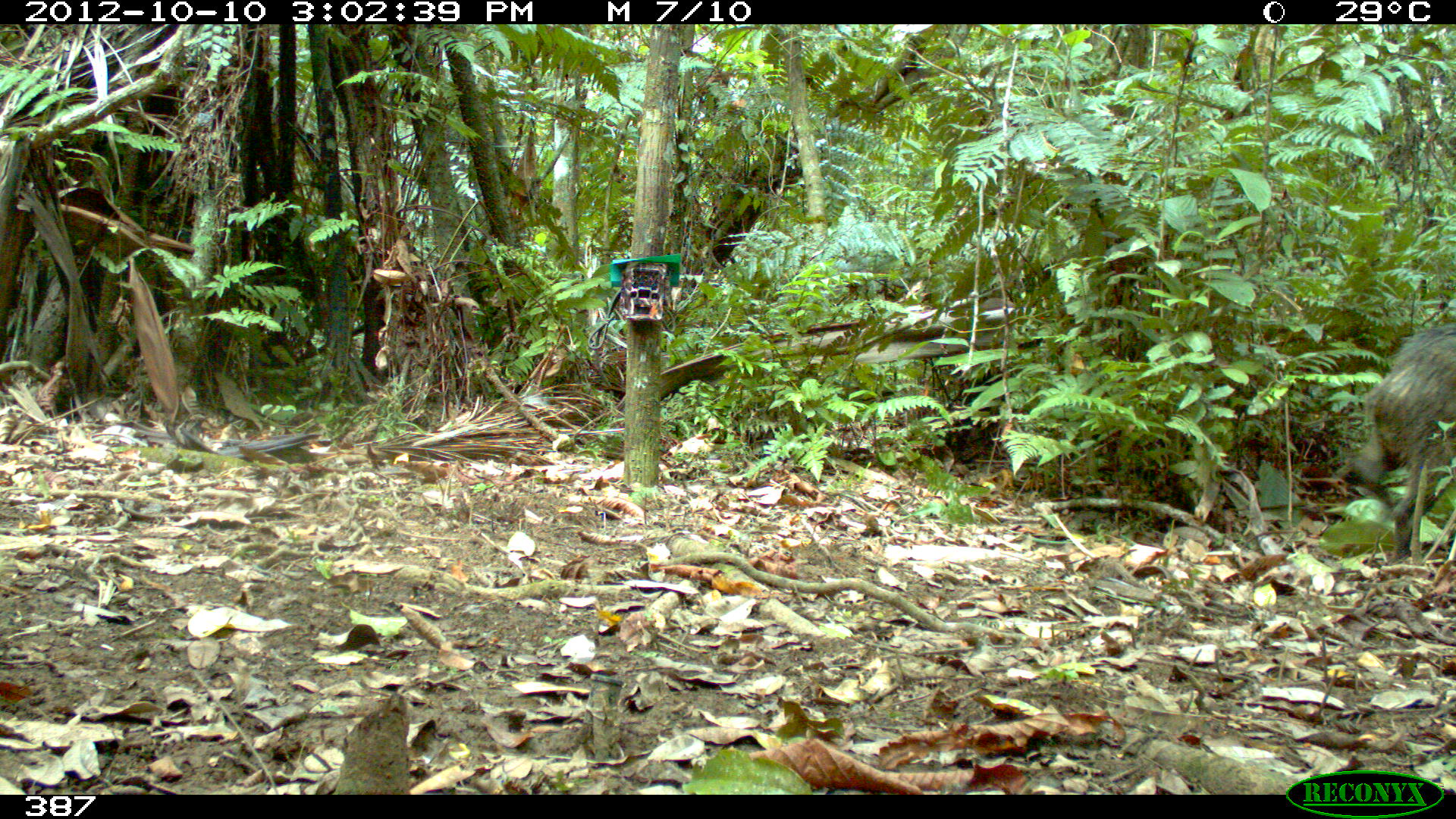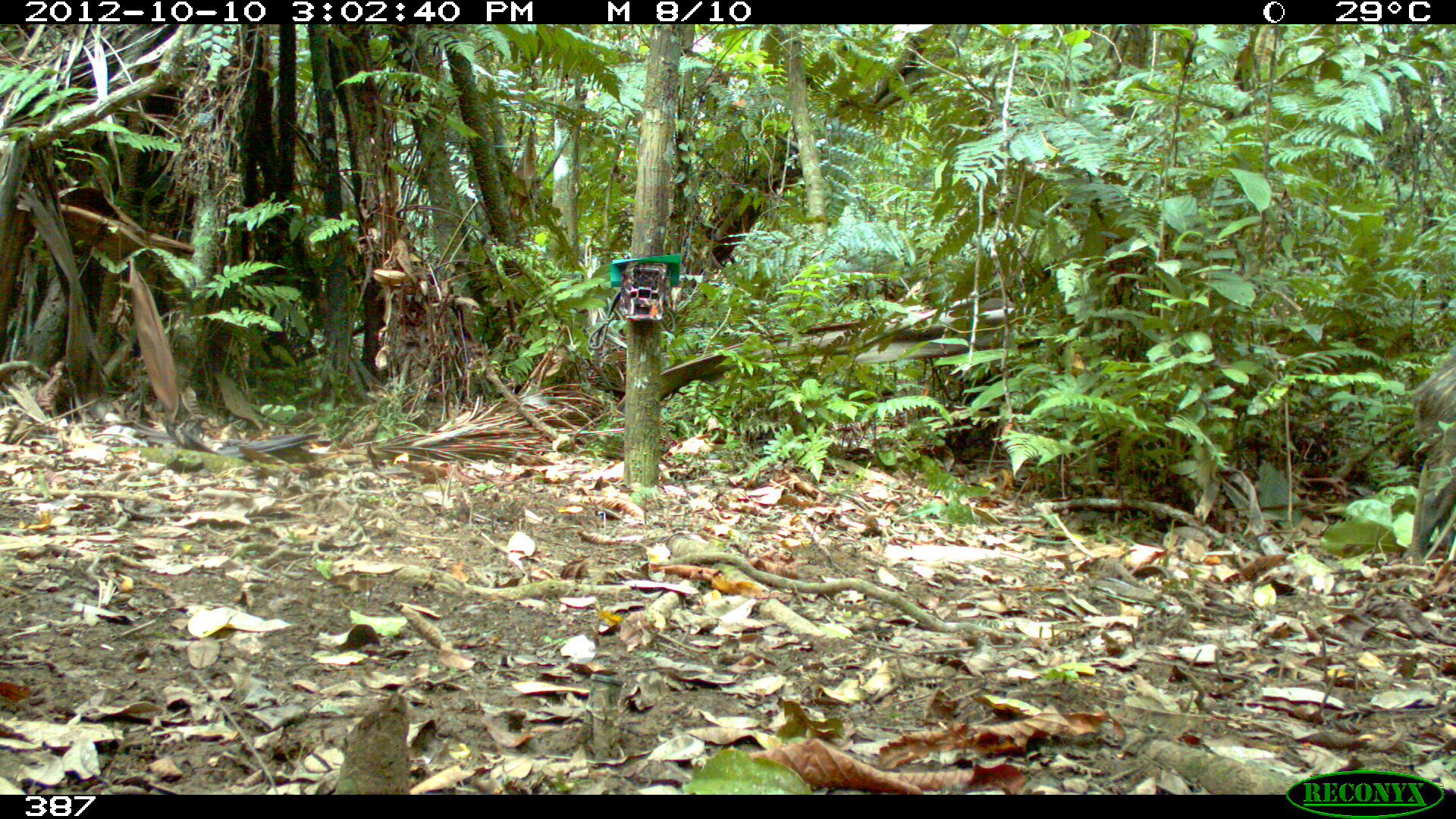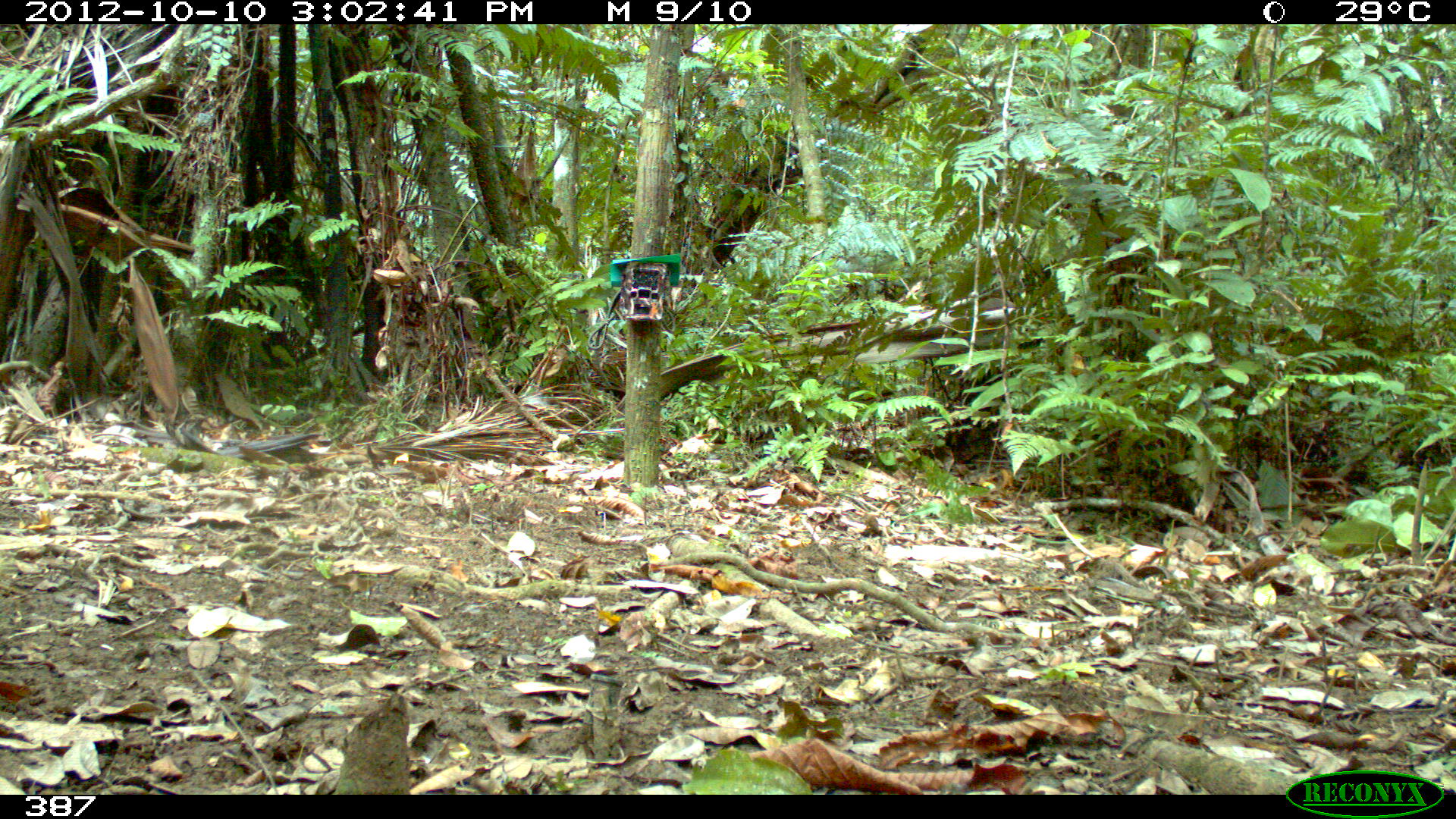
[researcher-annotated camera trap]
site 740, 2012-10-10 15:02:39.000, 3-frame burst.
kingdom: Animalia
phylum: Chordata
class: Mammalia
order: Artiodactyla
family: Tayassuidae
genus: Tayassu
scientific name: Tayassu pecari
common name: white-lipped peccary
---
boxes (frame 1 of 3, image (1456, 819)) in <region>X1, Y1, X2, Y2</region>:
tayassu pecari: <region>1356, 319, 1454, 560</region>